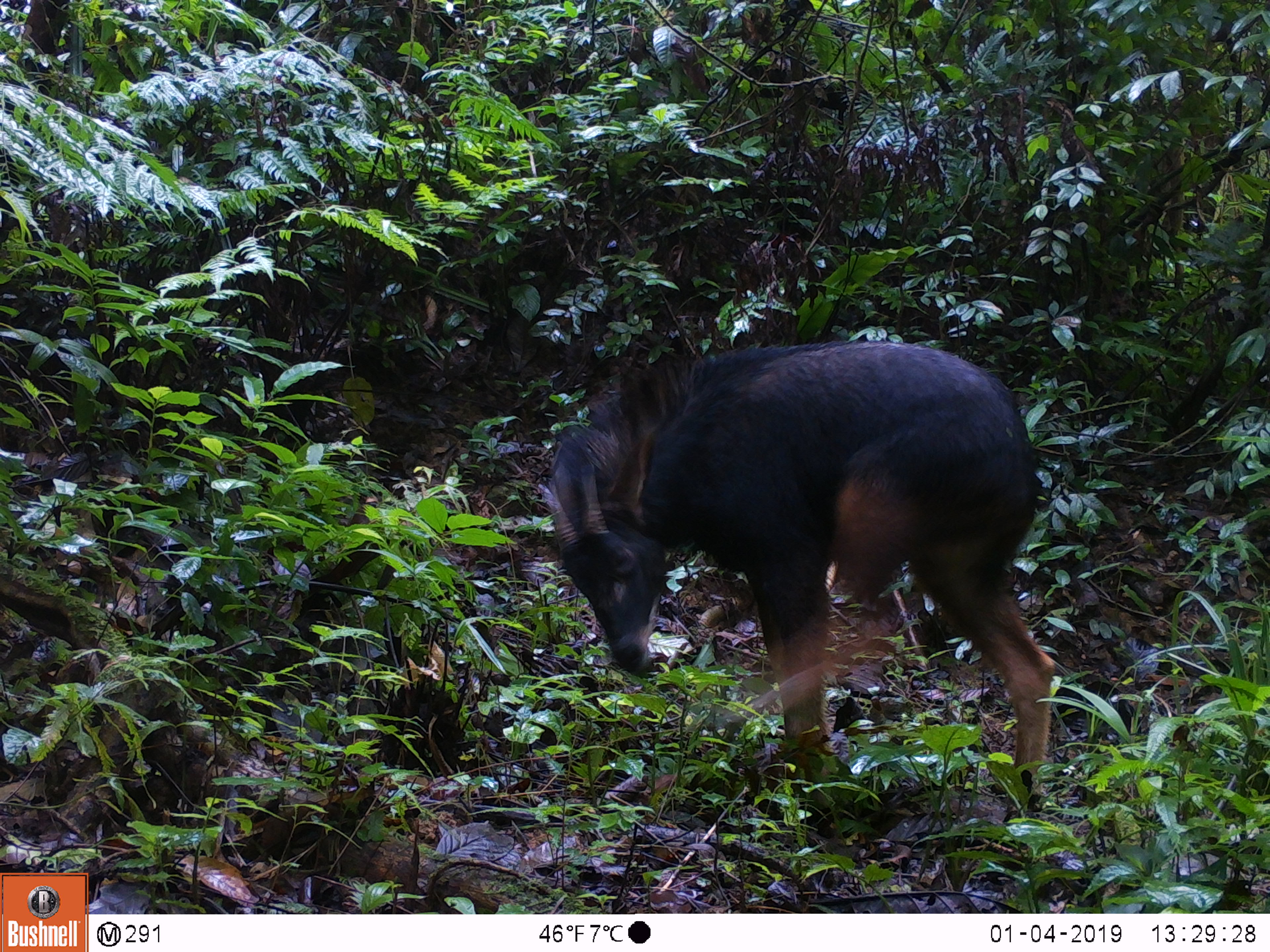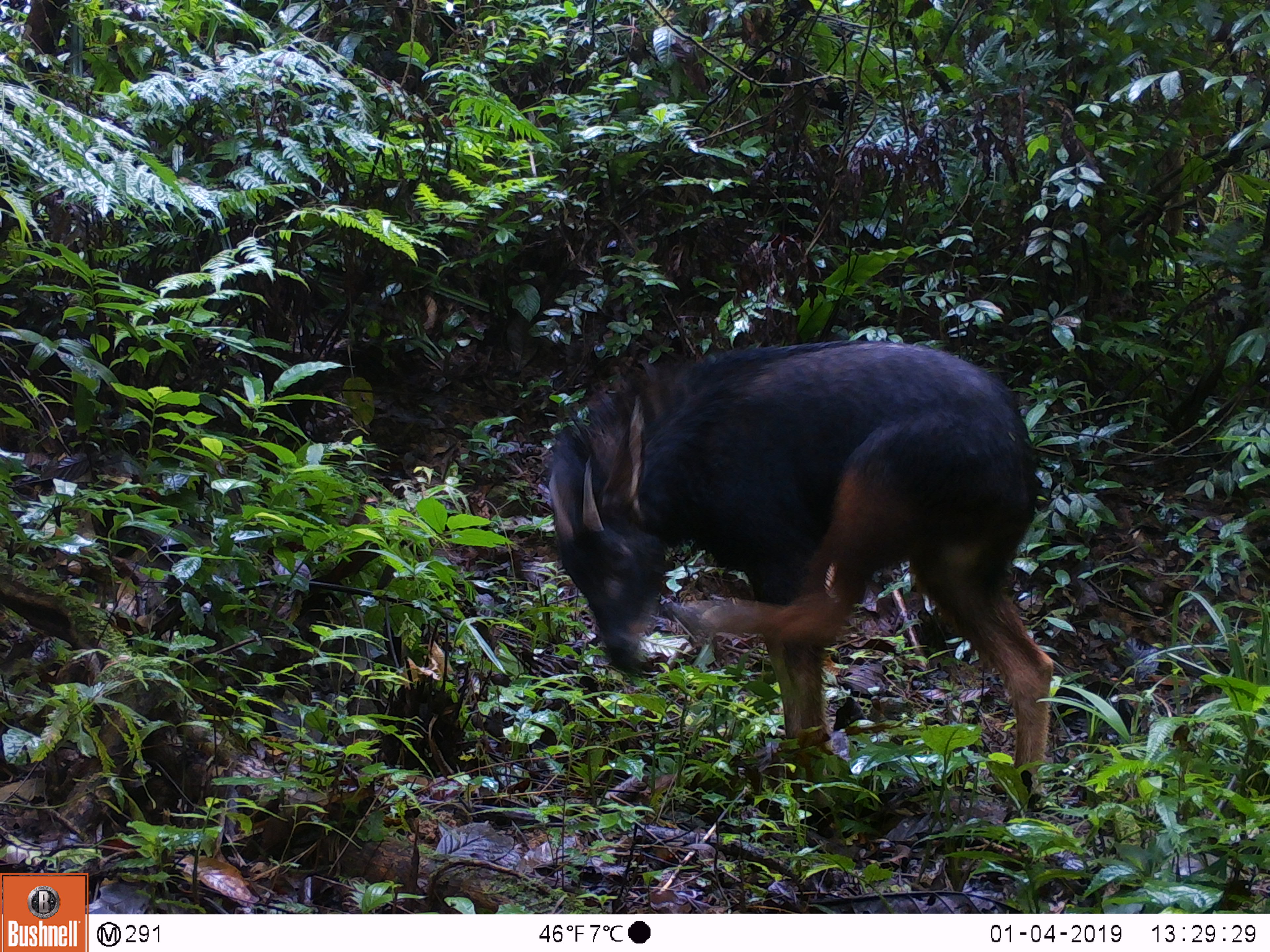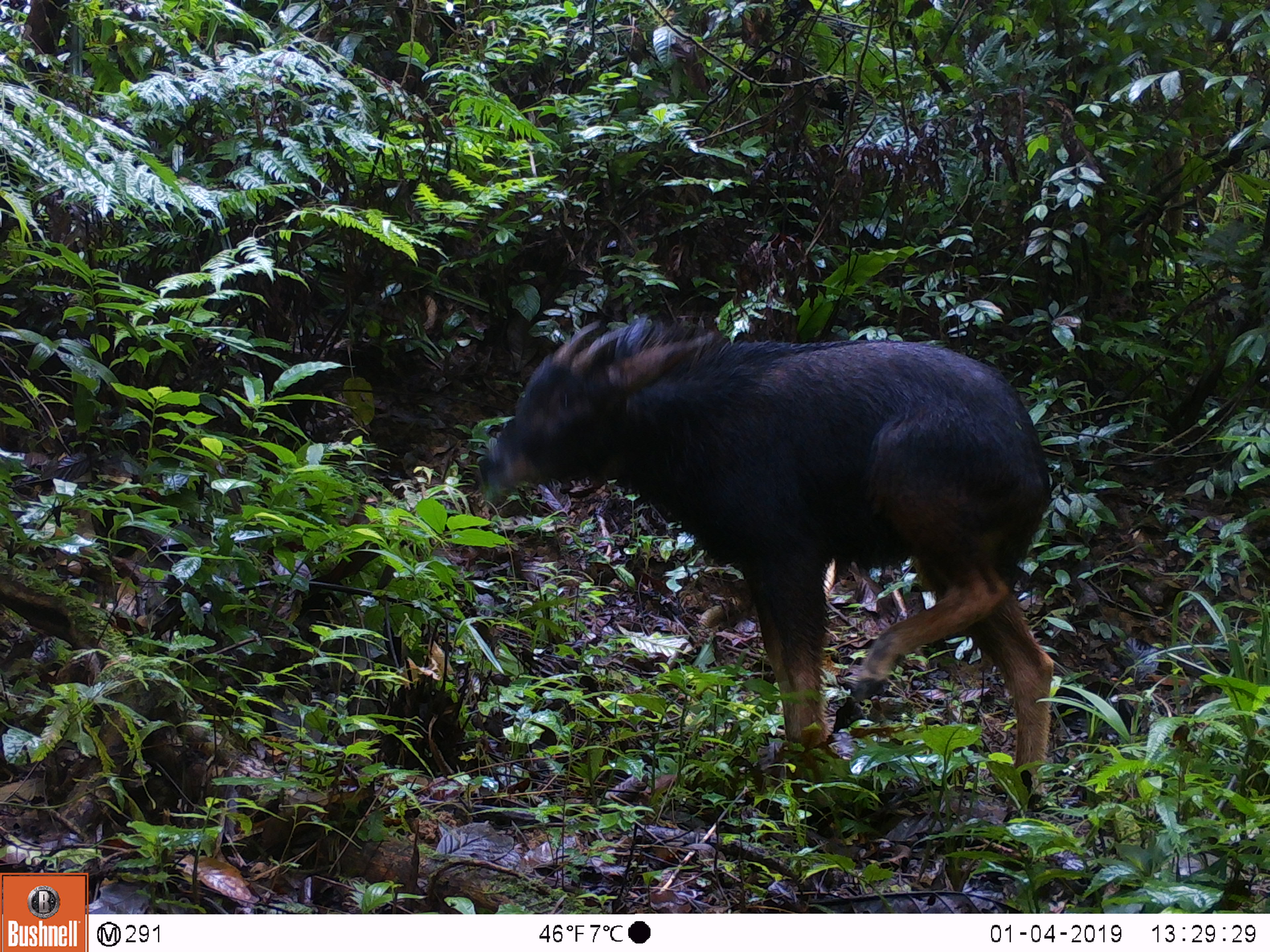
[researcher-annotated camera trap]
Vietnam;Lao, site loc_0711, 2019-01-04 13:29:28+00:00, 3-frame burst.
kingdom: Animalia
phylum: Chordata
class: Mammalia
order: Artiodactyla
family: Bovidae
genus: Capricornis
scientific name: Capricornis sumatraensis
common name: chinese serow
Chinese serow (Capricornis sumatraensis). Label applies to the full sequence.